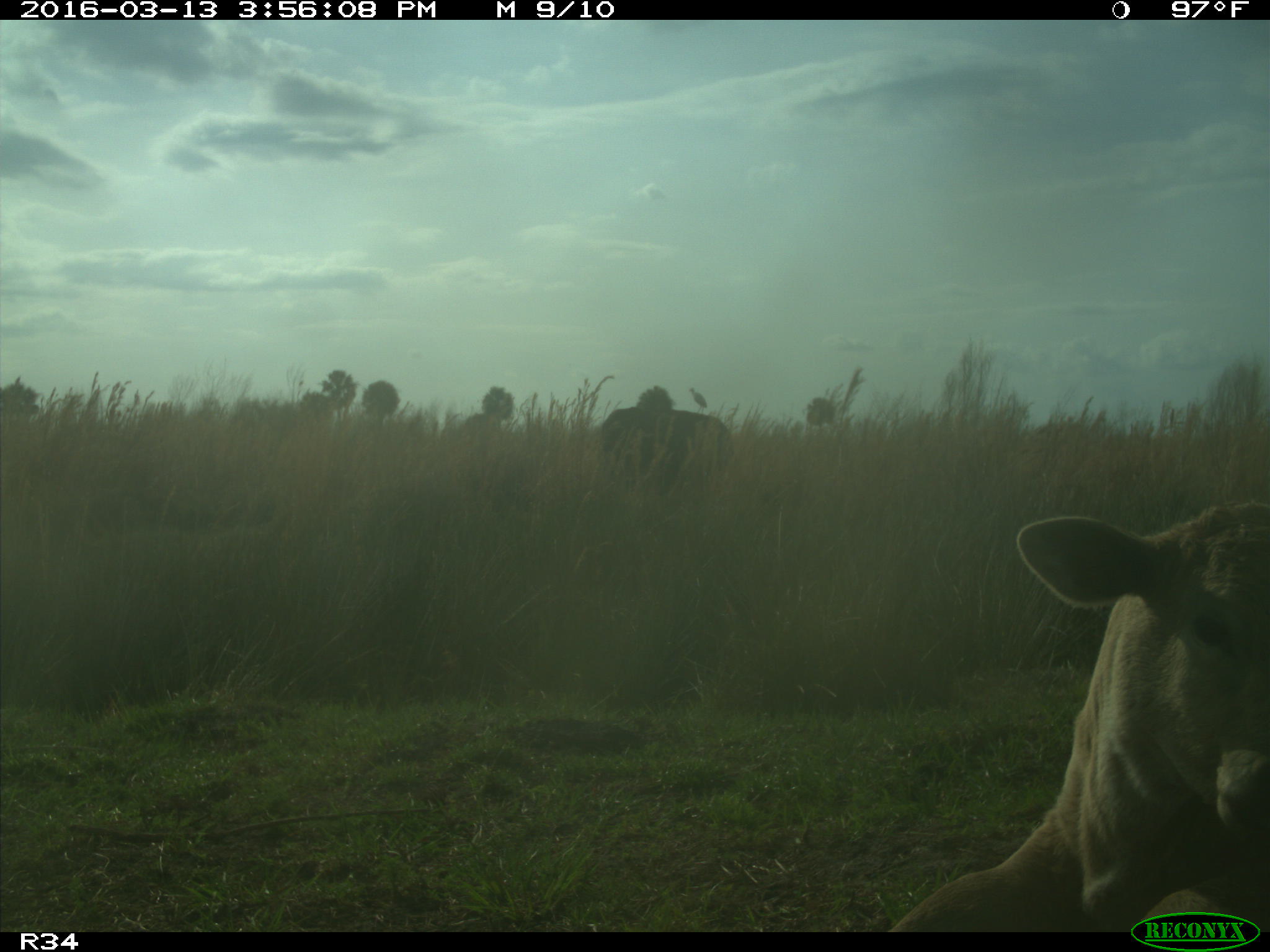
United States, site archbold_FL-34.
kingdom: Animalia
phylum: Chordata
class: Mammalia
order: Artiodactyla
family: Bovidae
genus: Bos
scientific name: Bos taurus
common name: domestic cow